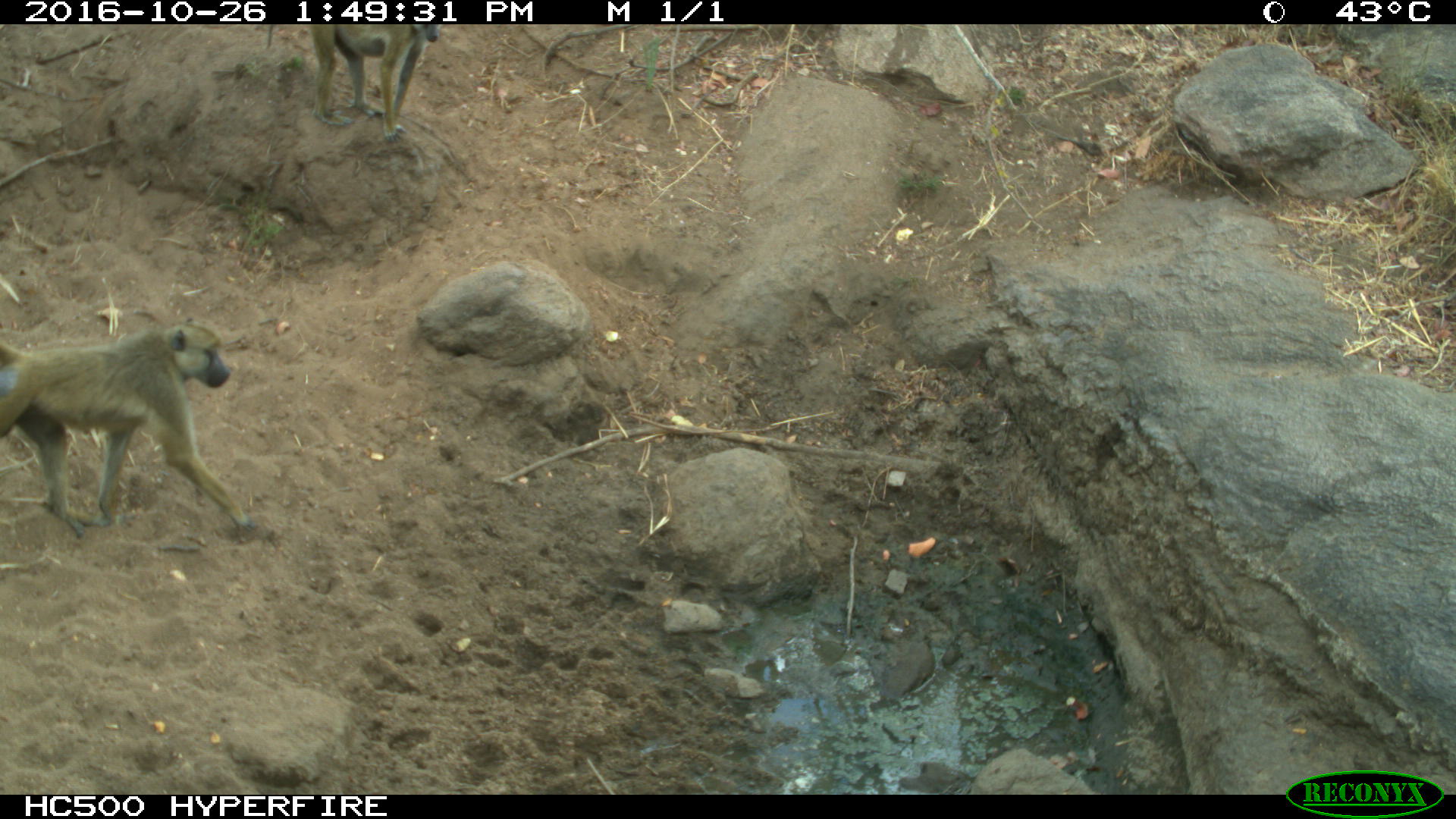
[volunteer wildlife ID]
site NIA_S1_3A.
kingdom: Animalia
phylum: Chordata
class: Mammalia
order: Primates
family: Cercopithecidae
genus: Papio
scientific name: Papio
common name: baboon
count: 2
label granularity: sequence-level